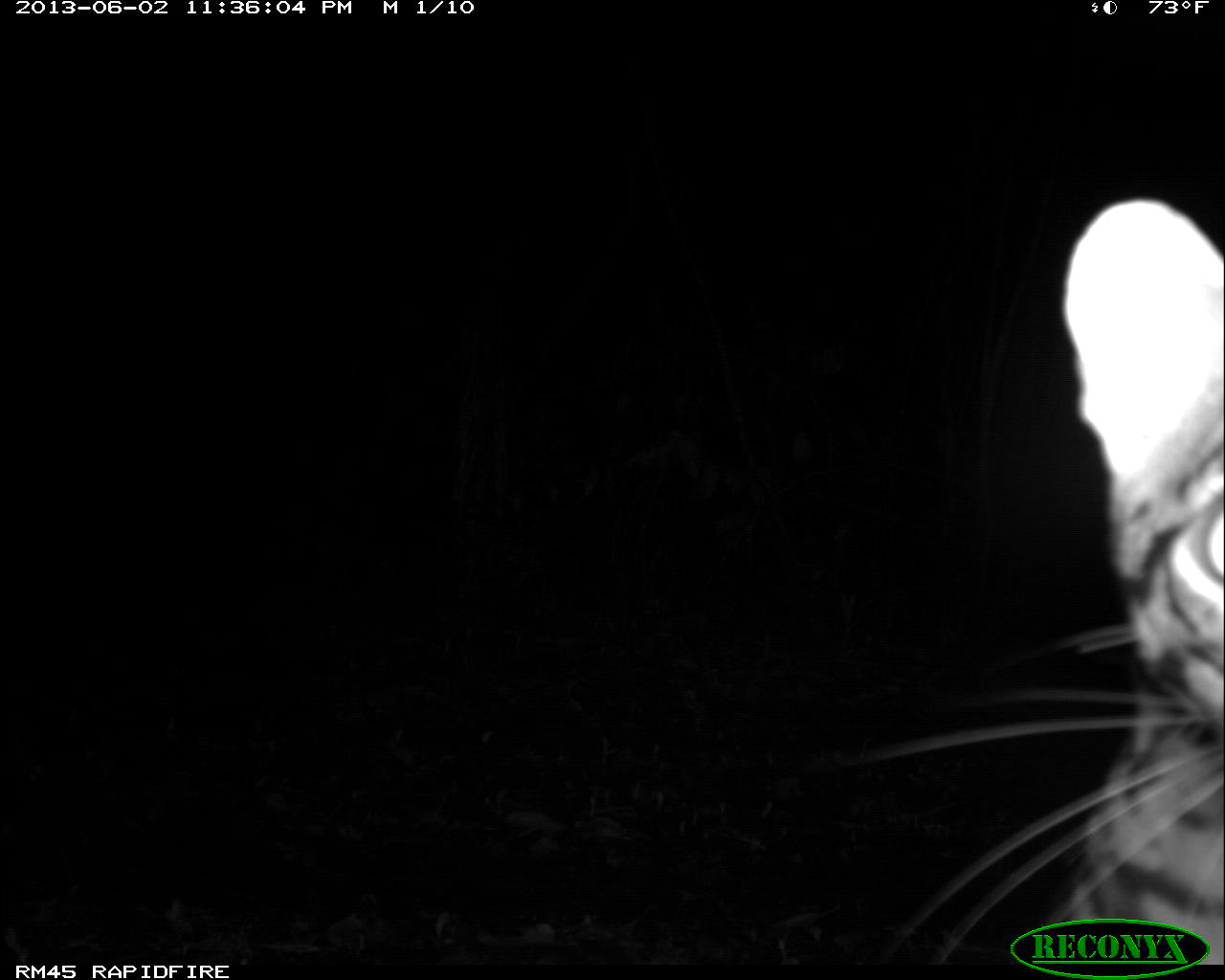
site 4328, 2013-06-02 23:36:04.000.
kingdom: Animalia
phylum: Chordata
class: Mammalia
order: Carnivora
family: Felidae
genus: Leopardus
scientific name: Leopardus pardalis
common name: ocelot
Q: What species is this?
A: Leopardus pardalis (ocelot).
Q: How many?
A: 1.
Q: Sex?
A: Male.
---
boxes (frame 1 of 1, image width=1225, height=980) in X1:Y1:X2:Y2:
leopardus pardalis: 800:194:1225:963